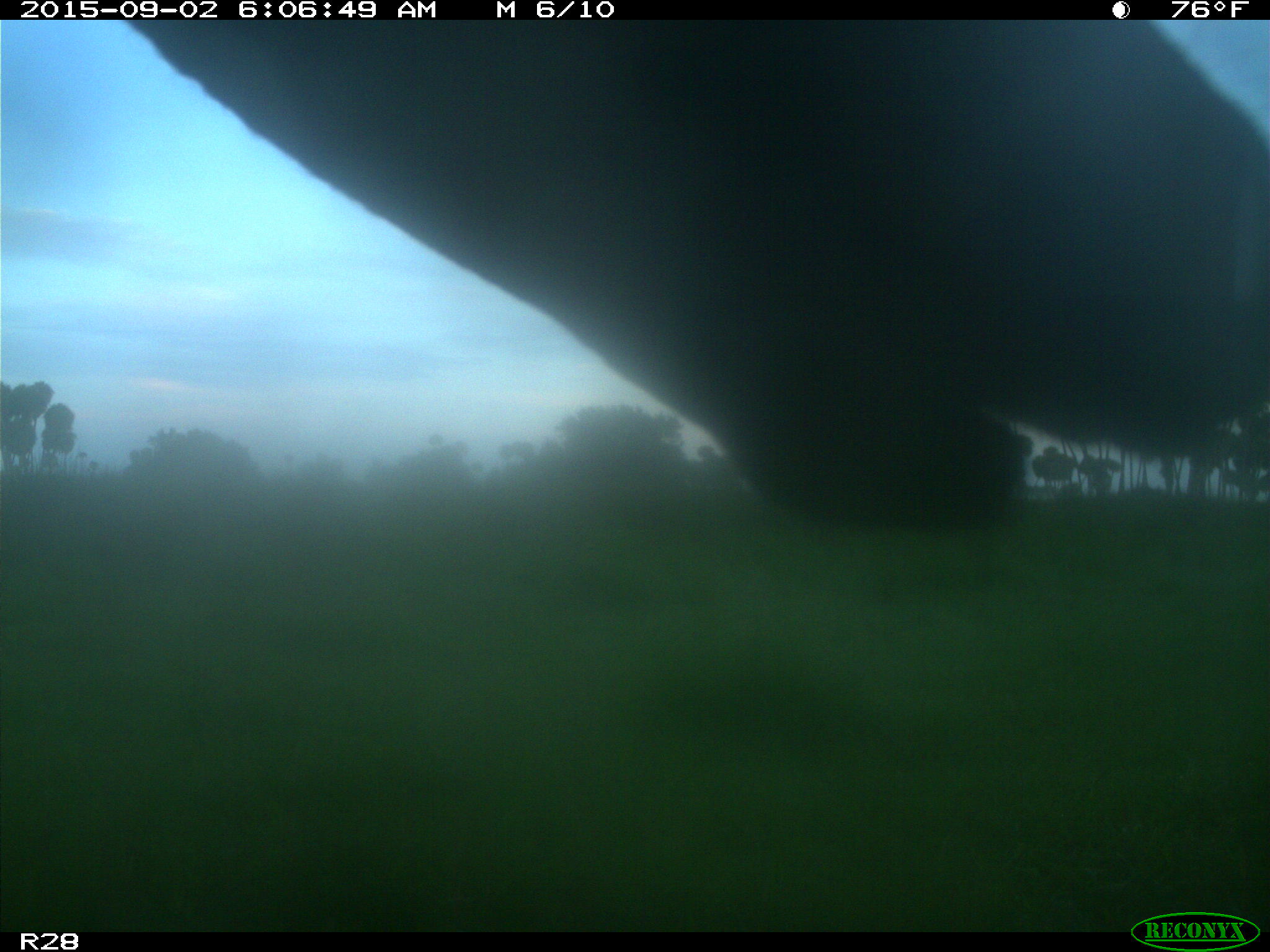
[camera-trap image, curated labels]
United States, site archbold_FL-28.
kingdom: Animalia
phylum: Chordata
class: Mammalia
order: Artiodactyla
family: Bovidae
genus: Bos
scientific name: Bos taurus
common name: domestic cow